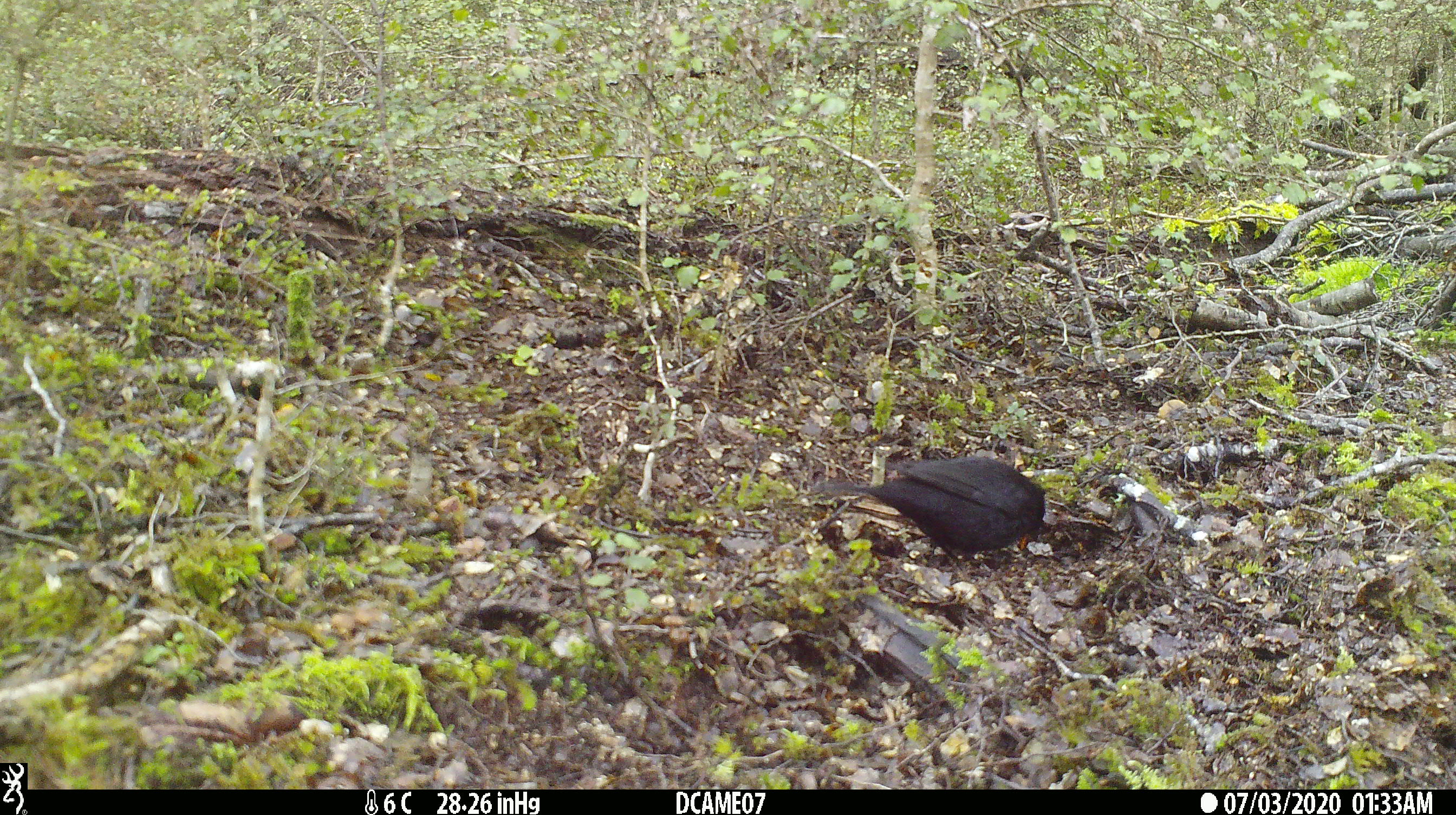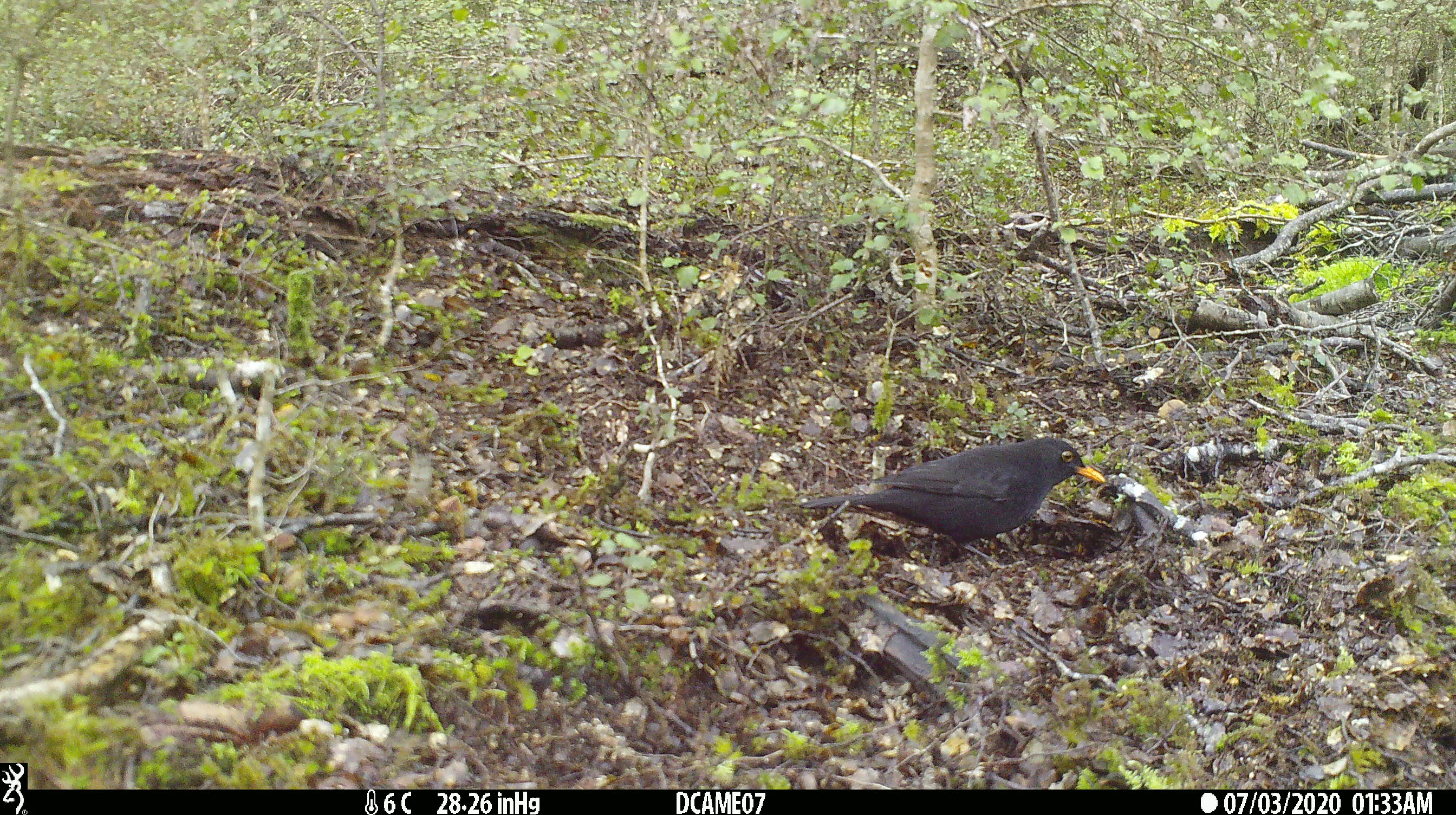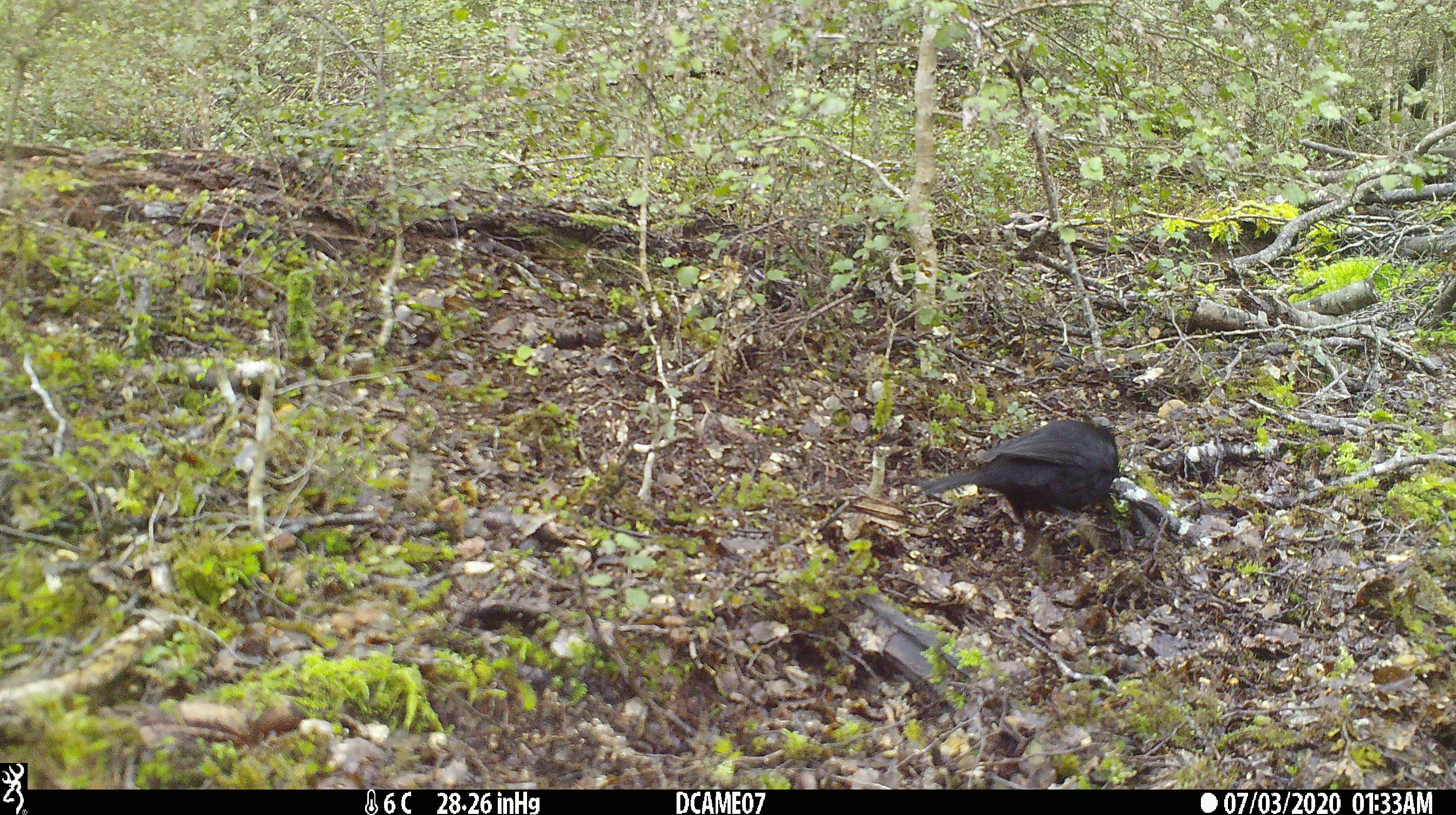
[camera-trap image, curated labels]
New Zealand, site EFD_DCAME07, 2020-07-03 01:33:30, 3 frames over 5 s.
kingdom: Animalia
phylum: Chordata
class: Aves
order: Passeriformes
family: Turdidae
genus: Turdus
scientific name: Turdus merula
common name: eurasian blackbird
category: blackbird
Blackbird (eurasian blackbird) (Turdus merula).